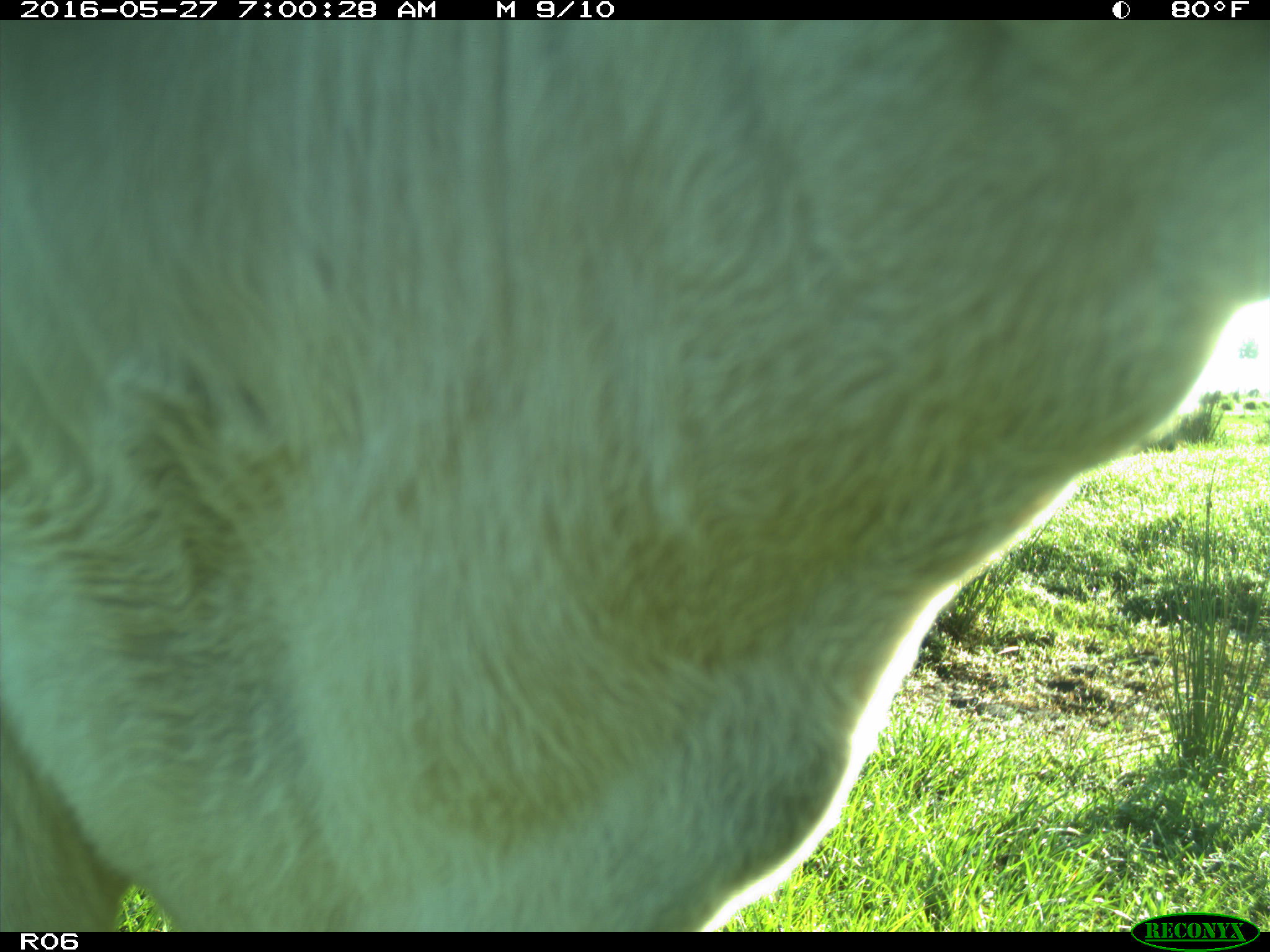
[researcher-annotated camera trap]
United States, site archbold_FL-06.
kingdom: Animalia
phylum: Chordata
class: Mammalia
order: Artiodactyla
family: Bovidae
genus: Bos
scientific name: Bos taurus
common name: domestic cow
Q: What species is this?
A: Bos taurus (domestic cow).